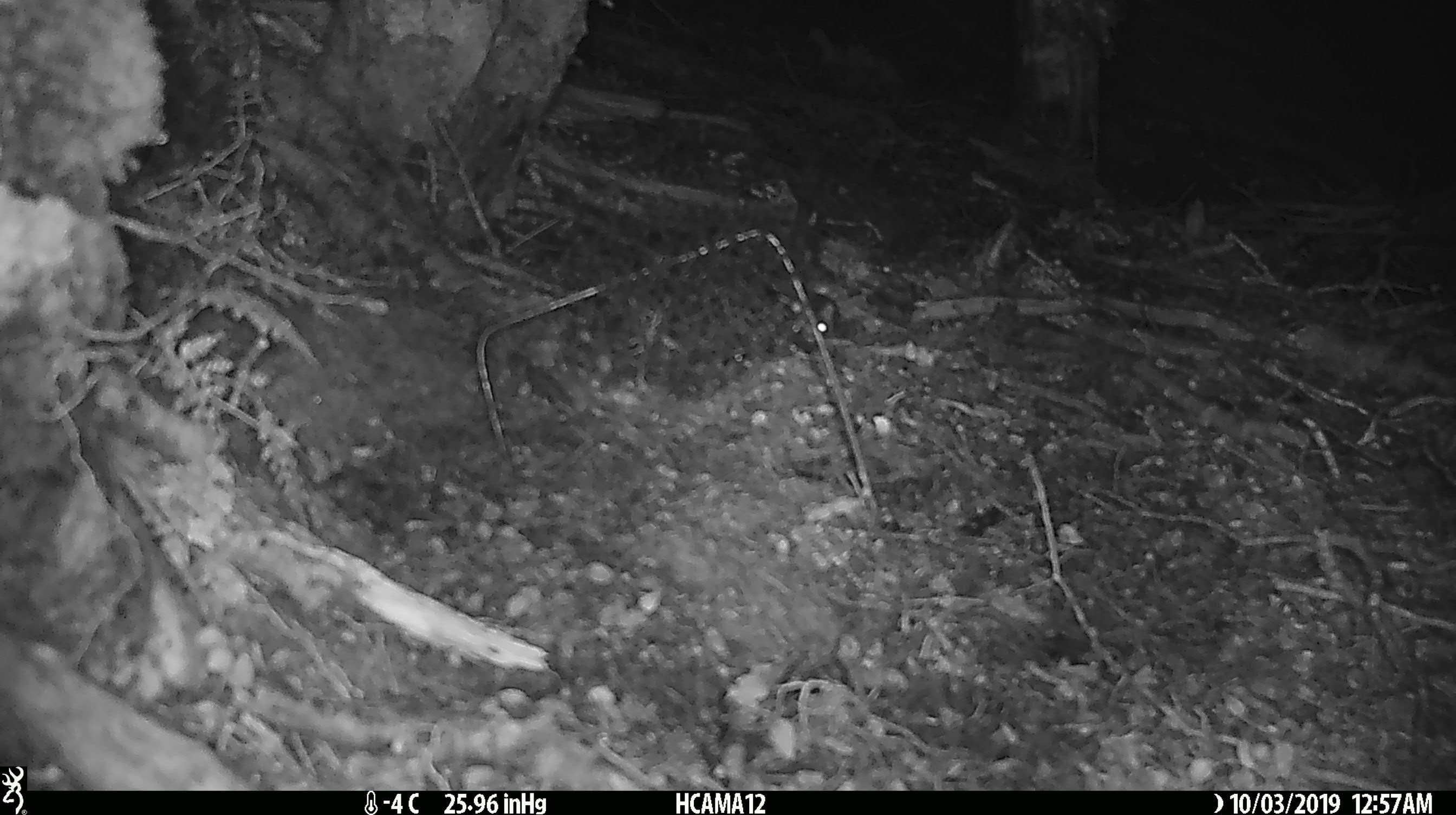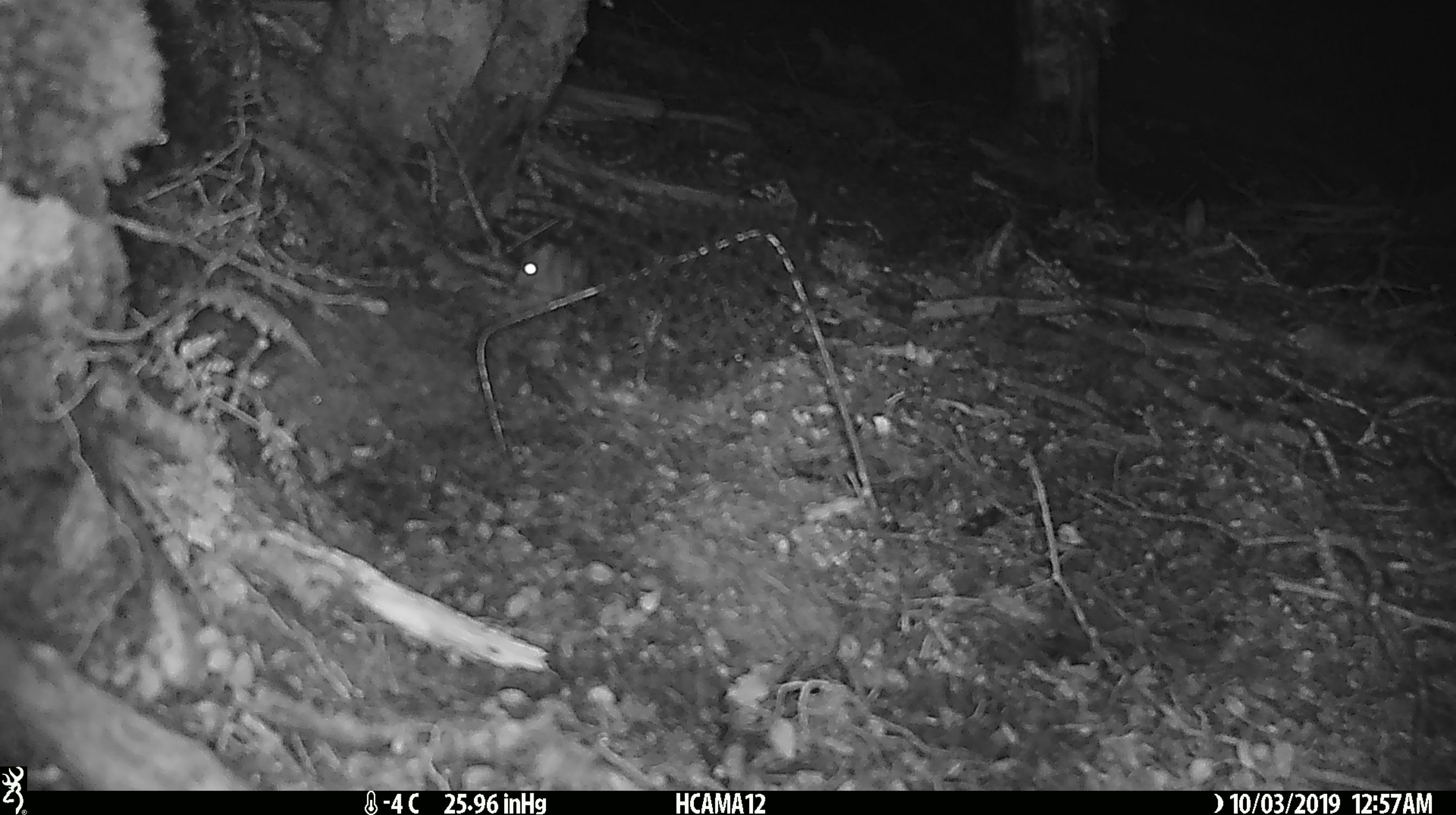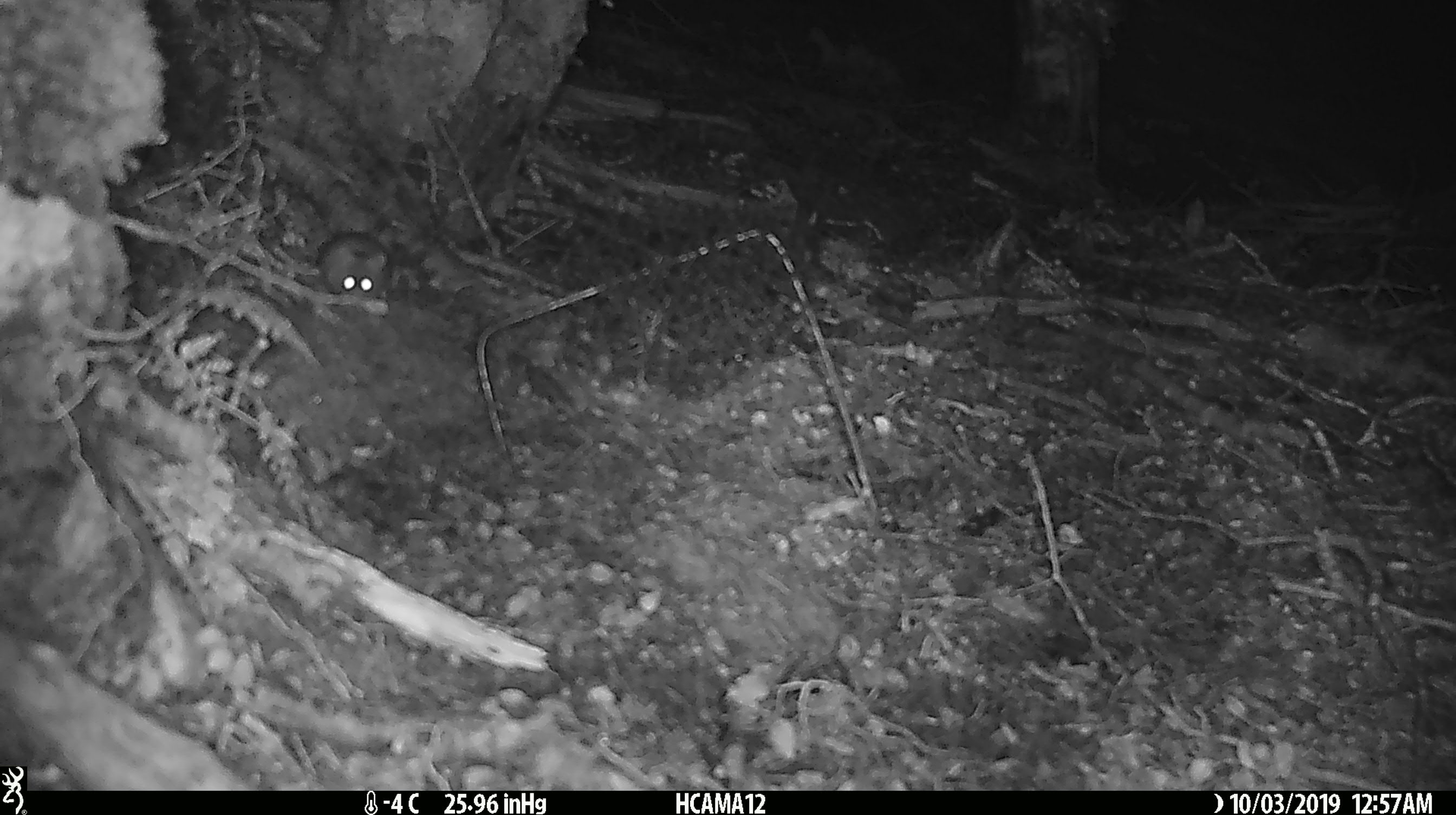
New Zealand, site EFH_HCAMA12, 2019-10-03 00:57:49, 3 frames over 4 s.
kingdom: Animalia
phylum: Chordata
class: Mammalia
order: Rodentia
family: Muridae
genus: Mus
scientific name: Mus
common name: mouse